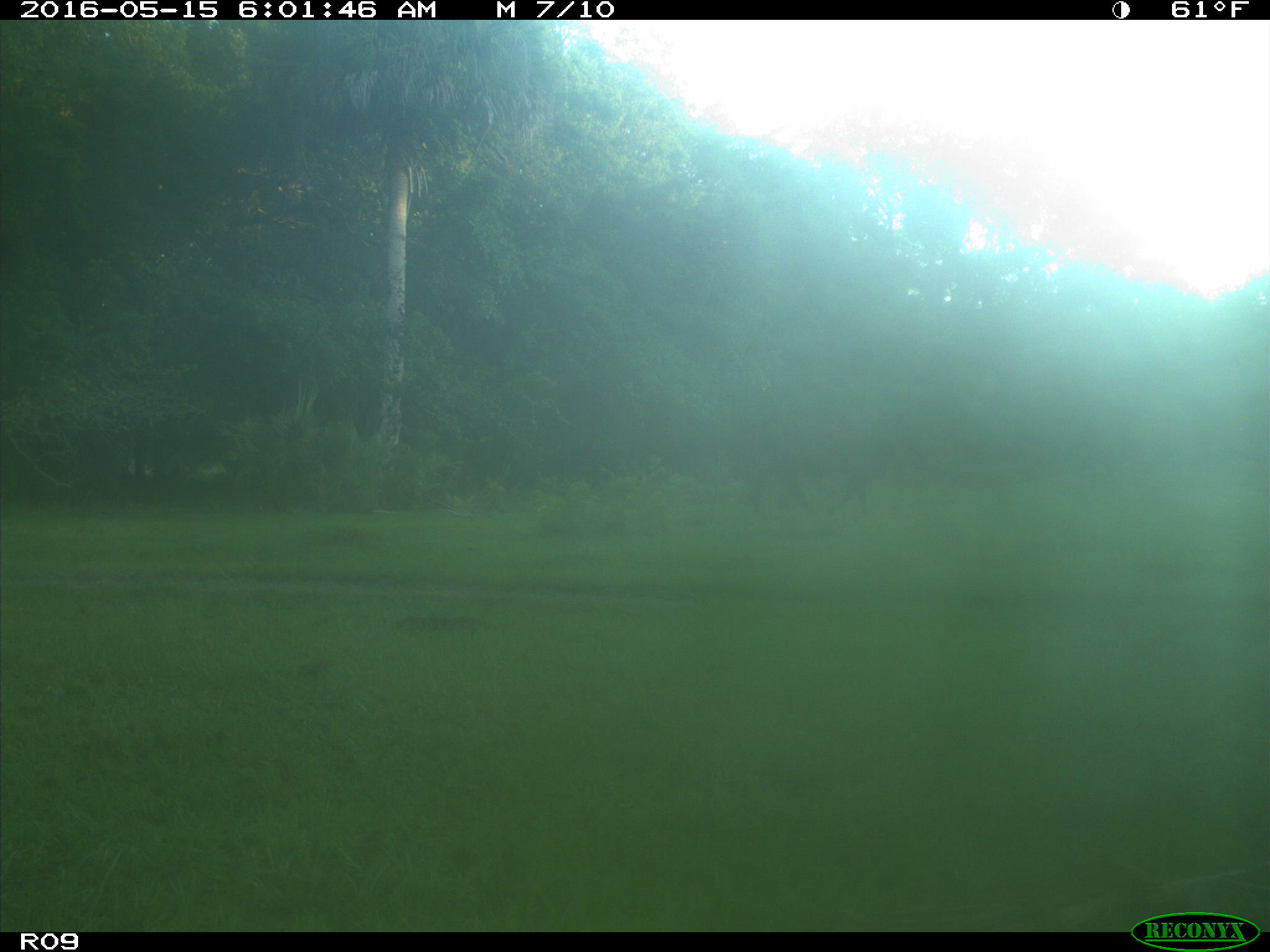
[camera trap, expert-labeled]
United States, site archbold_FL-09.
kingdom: Animalia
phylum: Chordata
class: Mammalia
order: Artiodactyla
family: Bovidae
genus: Bos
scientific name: Bos taurus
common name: domestic cow